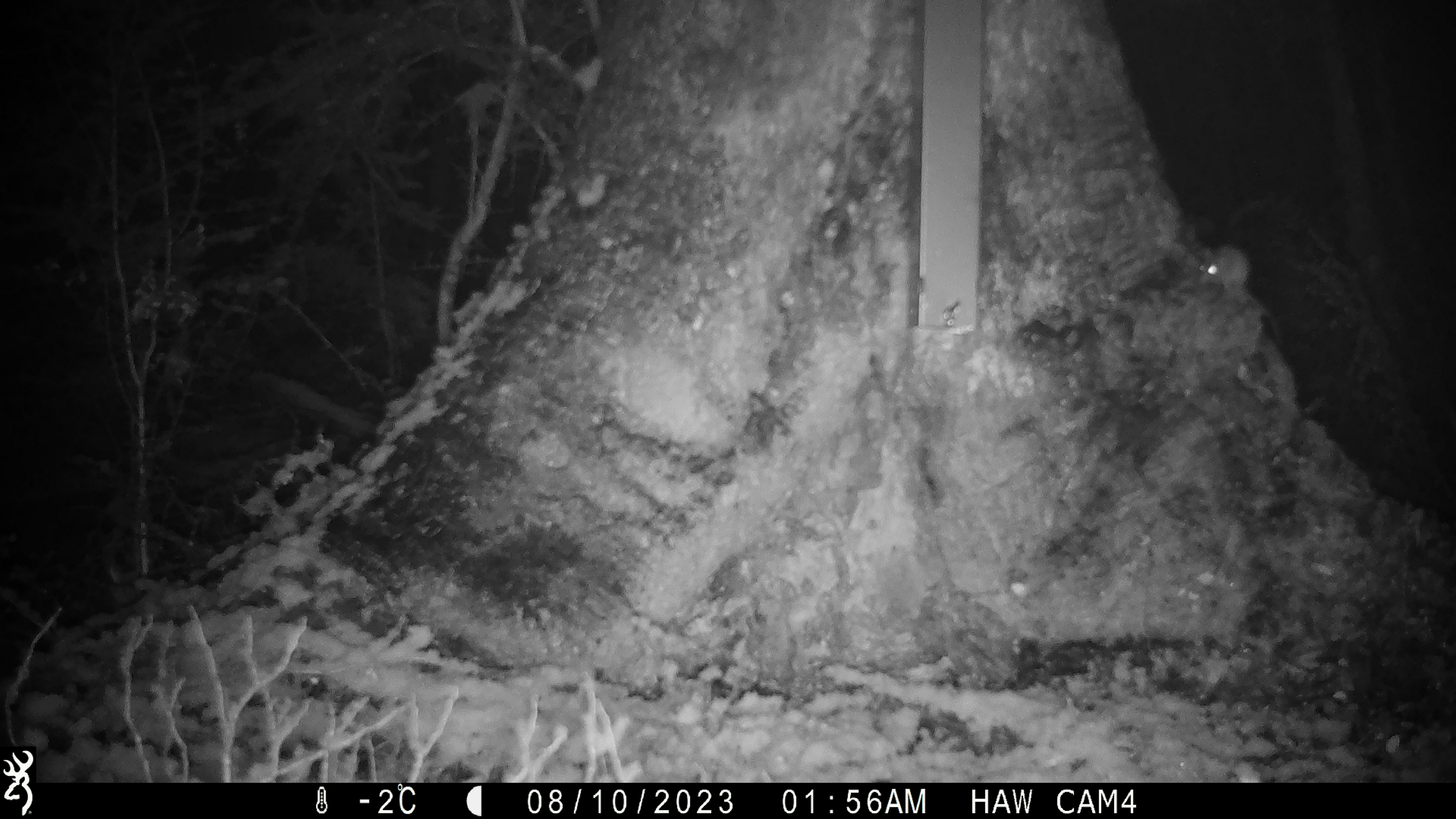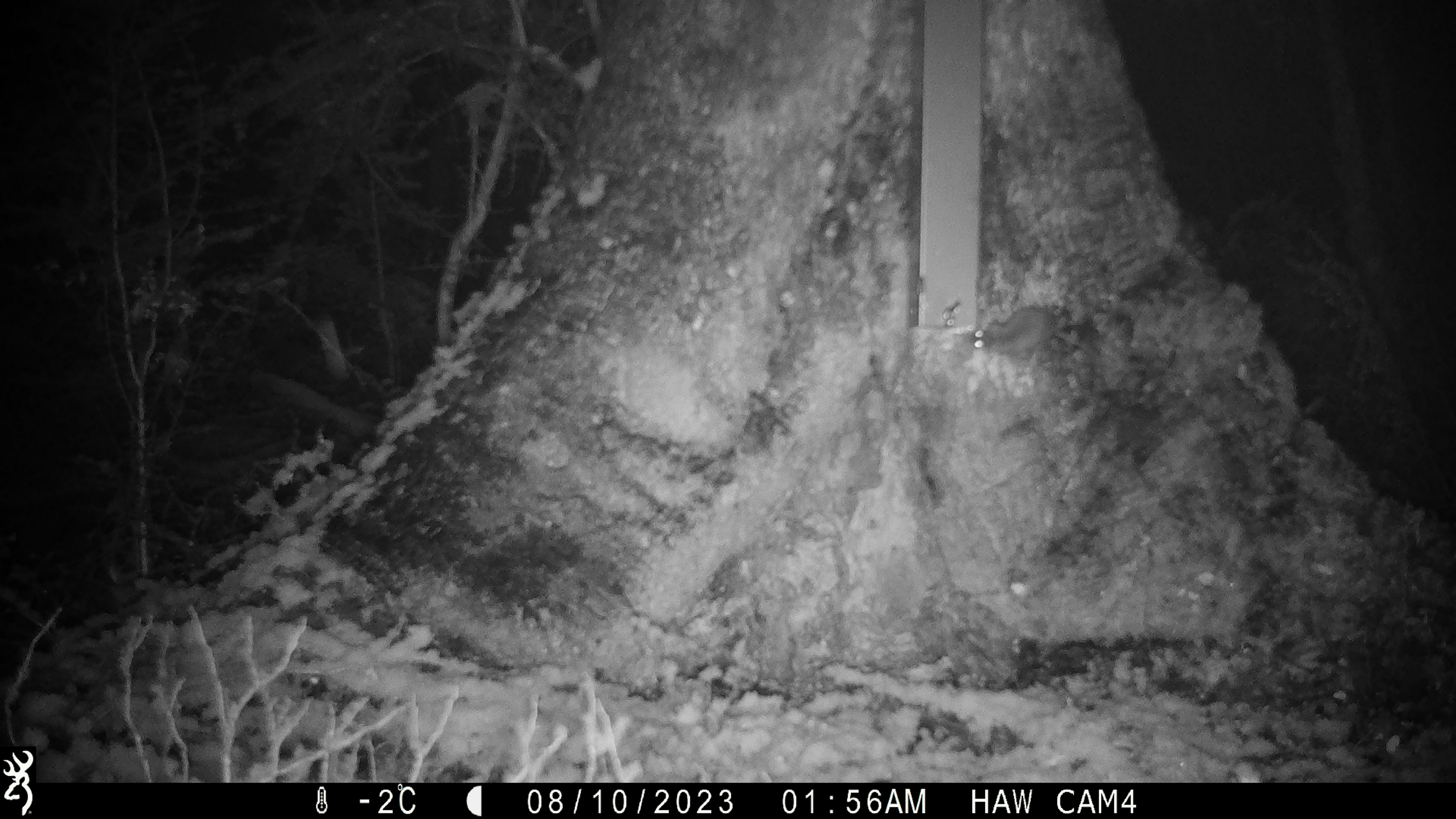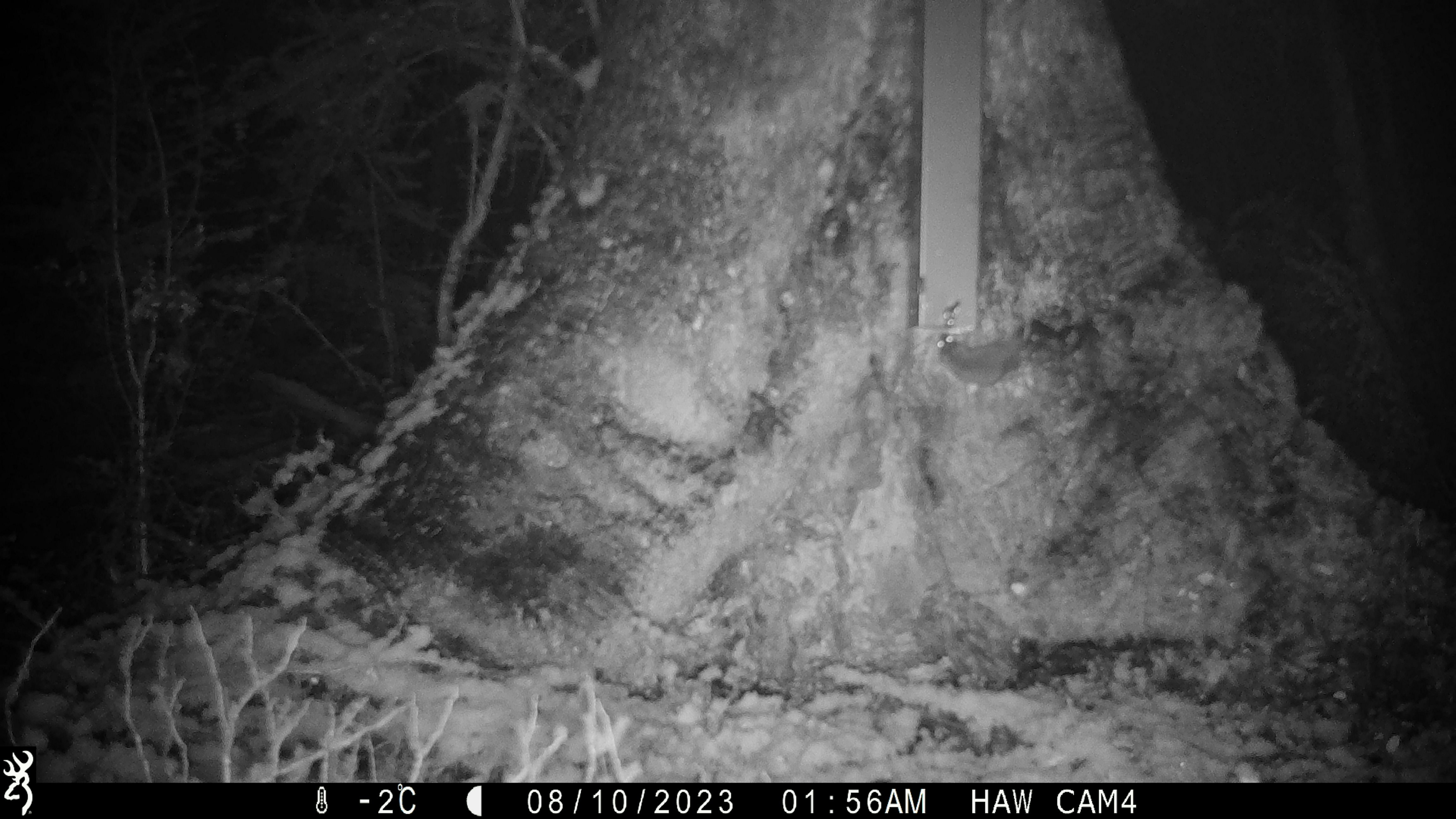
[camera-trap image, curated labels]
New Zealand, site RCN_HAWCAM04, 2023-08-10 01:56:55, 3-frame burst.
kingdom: Animalia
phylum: Chordata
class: Mammalia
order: Rodentia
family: Muridae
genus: Mus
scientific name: Mus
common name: mouse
Mouse (Mus).